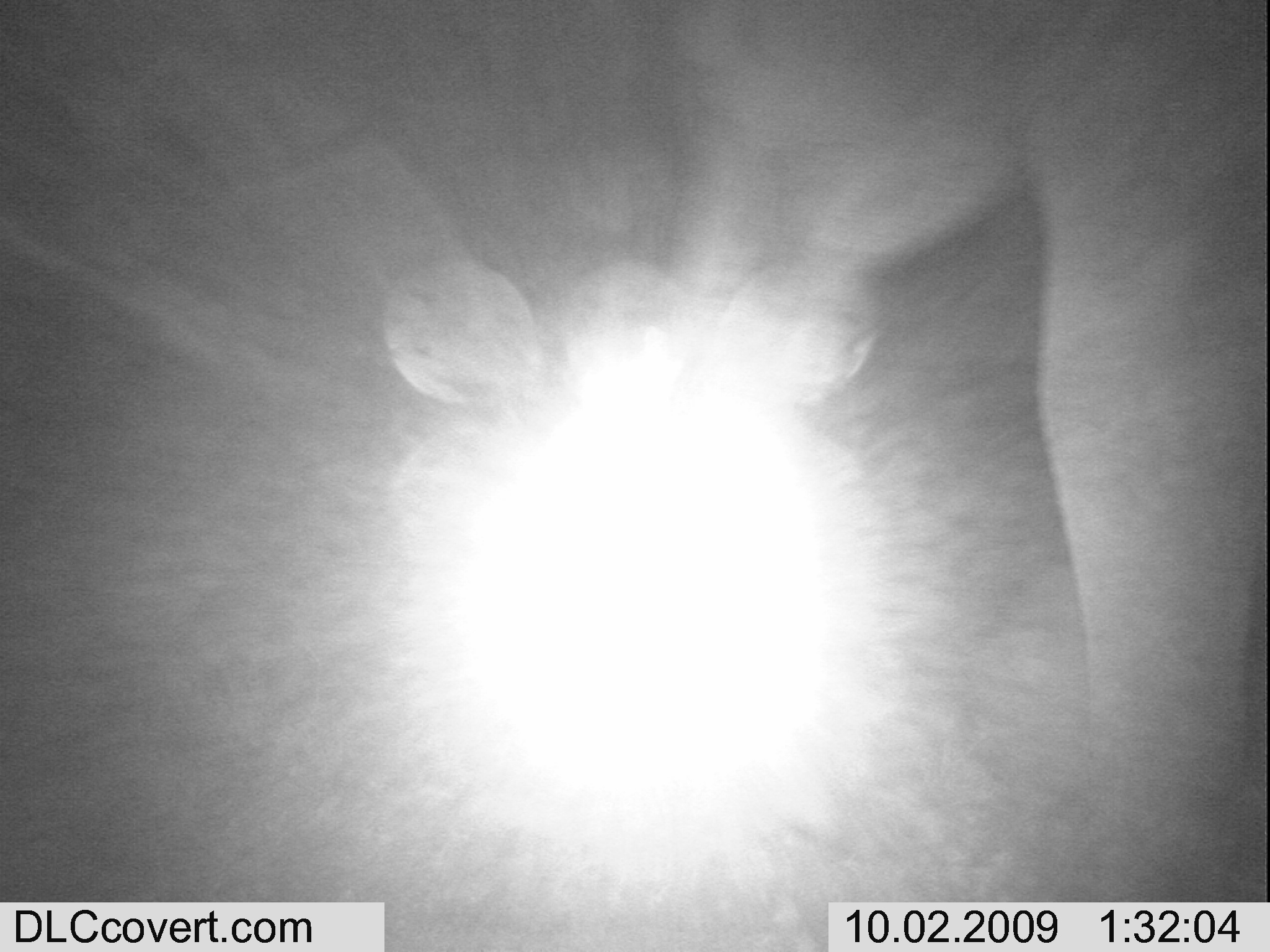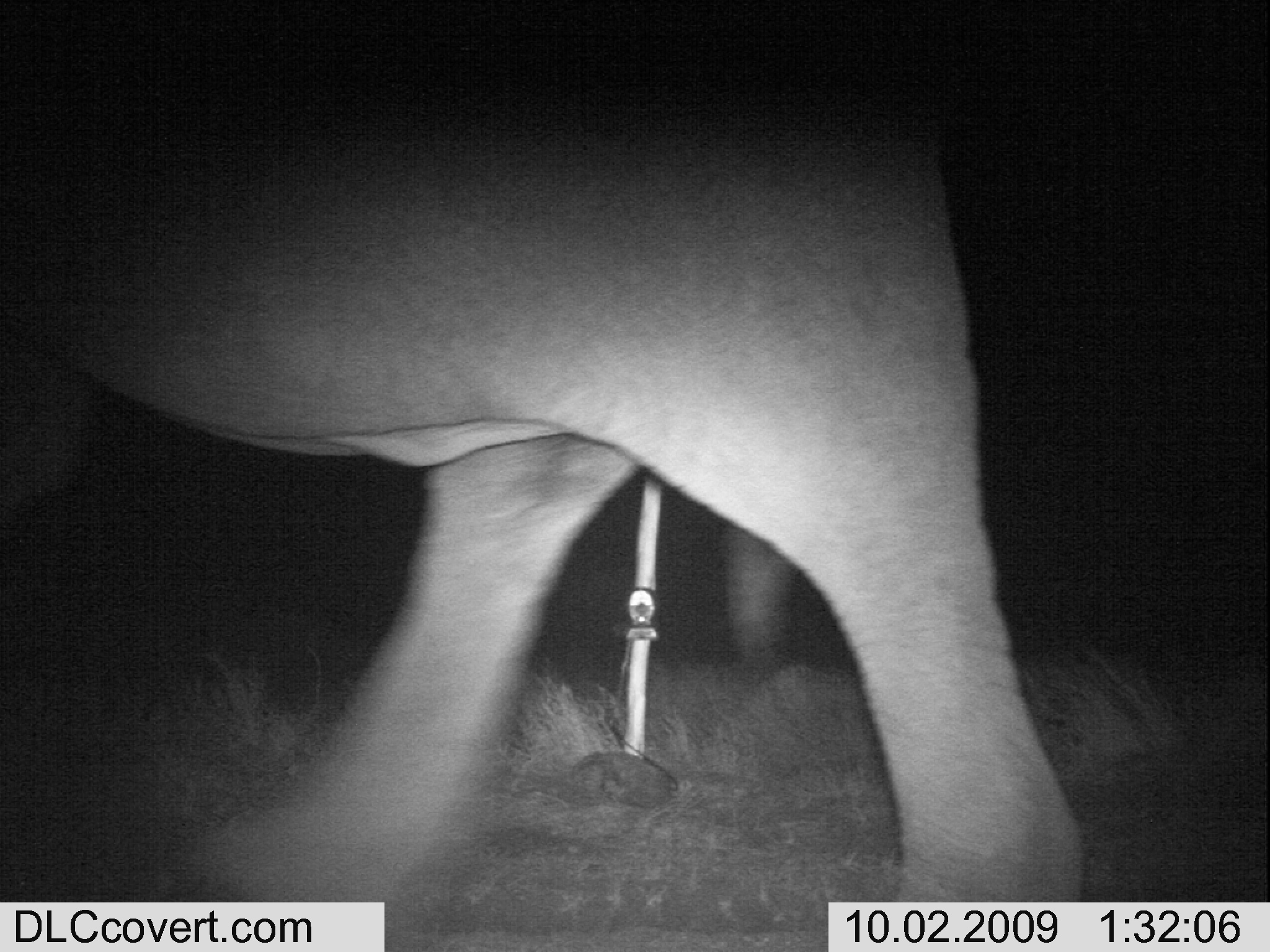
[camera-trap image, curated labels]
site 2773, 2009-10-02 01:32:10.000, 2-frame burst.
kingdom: Animalia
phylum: Chordata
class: Mammalia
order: Proboscidea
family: Elephantidae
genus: Loxodonta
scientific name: Loxodonta africana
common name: african bush elephant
Loxodonta africana (african bush elephant), count 1.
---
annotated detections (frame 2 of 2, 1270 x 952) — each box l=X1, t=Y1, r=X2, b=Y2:
loxodonta africana: l=0, t=0, r=1098, b=951